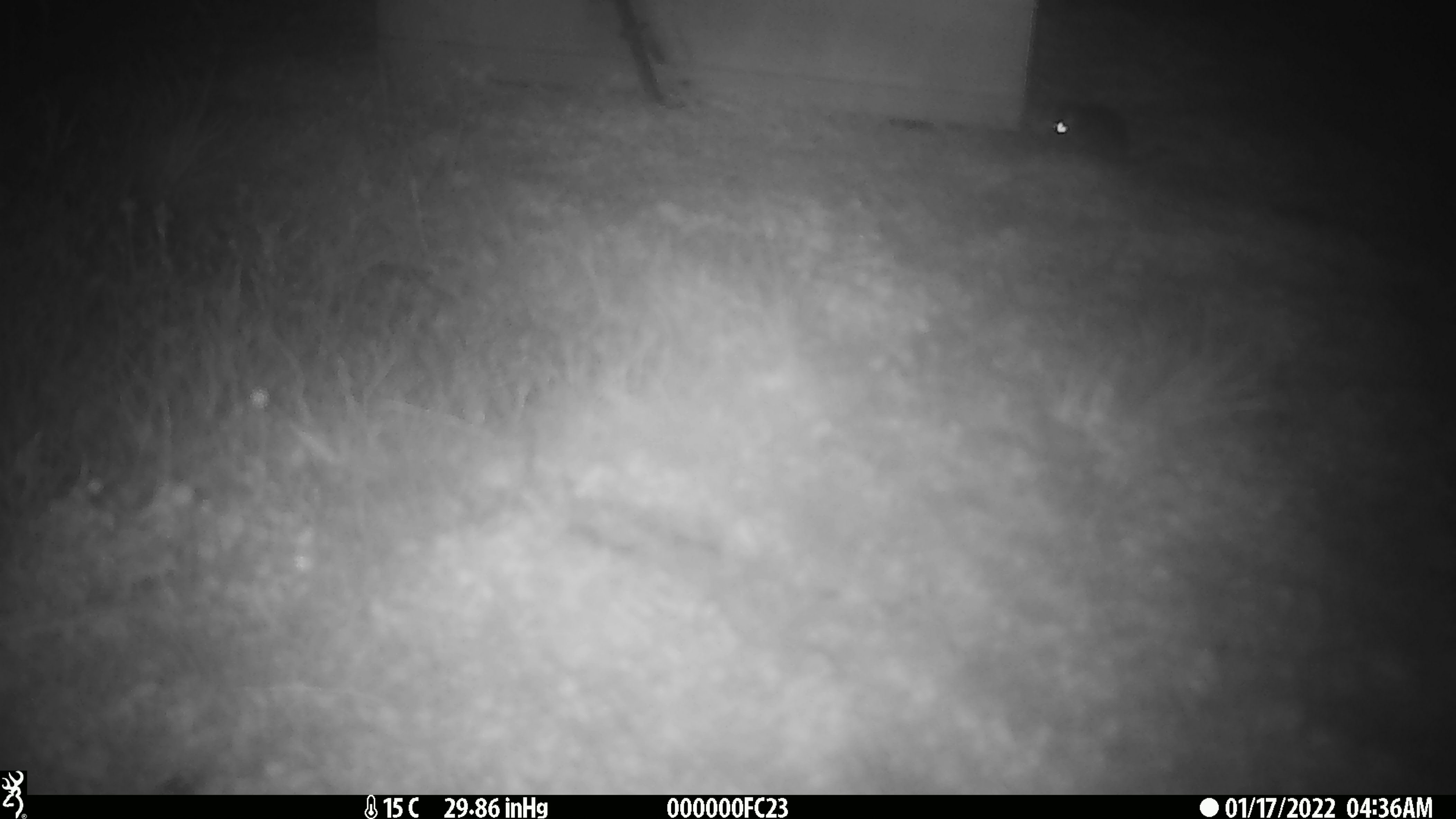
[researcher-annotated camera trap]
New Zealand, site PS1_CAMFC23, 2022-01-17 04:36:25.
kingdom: Animalia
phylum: Chordata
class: Mammalia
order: Rodentia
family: Muridae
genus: Mus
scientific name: Mus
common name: mouse